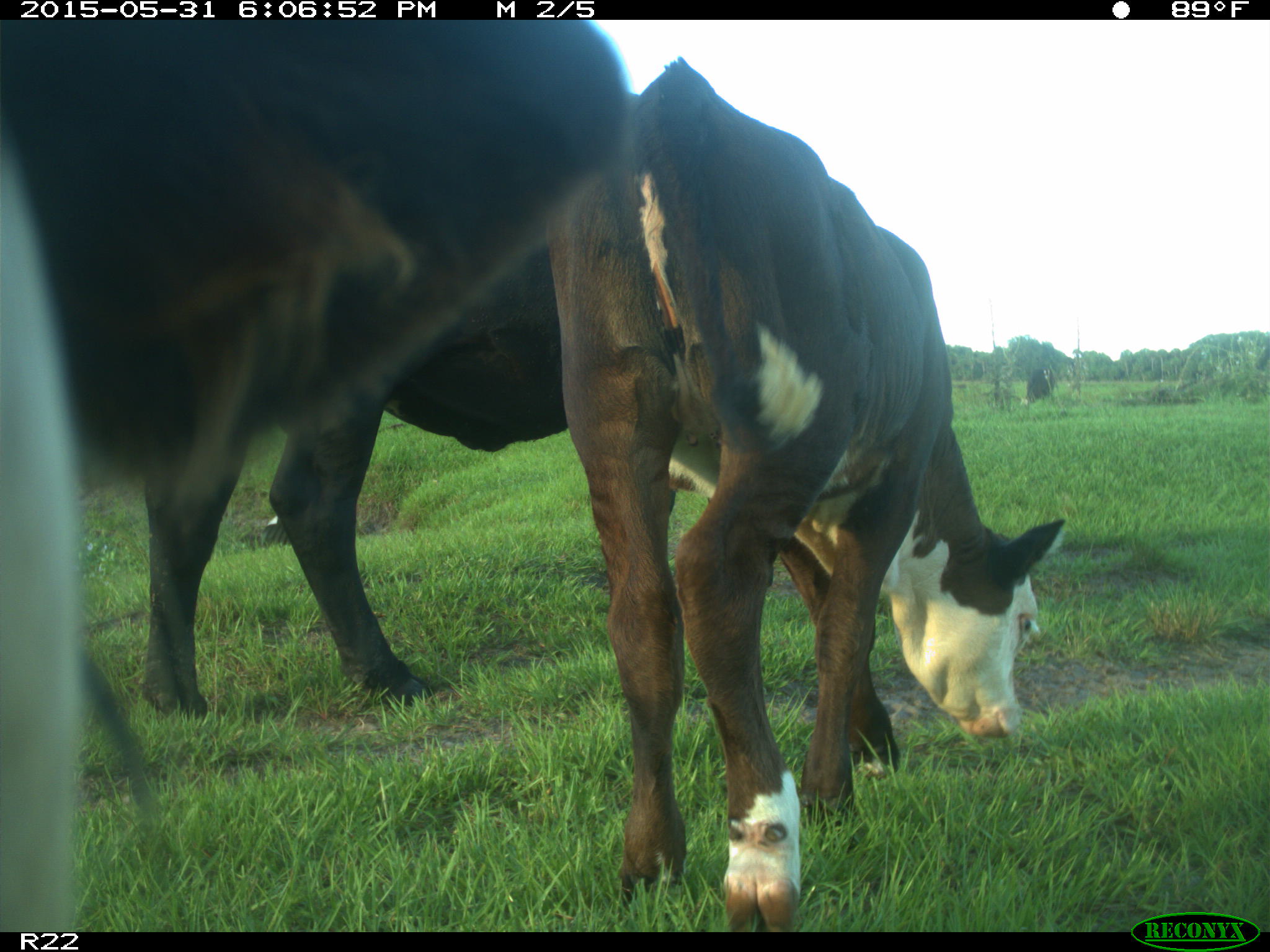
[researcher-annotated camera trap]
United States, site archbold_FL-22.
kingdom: Animalia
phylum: Chordata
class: Mammalia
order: Artiodactyla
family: Bovidae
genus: Bos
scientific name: Bos taurus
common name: domestic cow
Bos taurus (domestic cow).